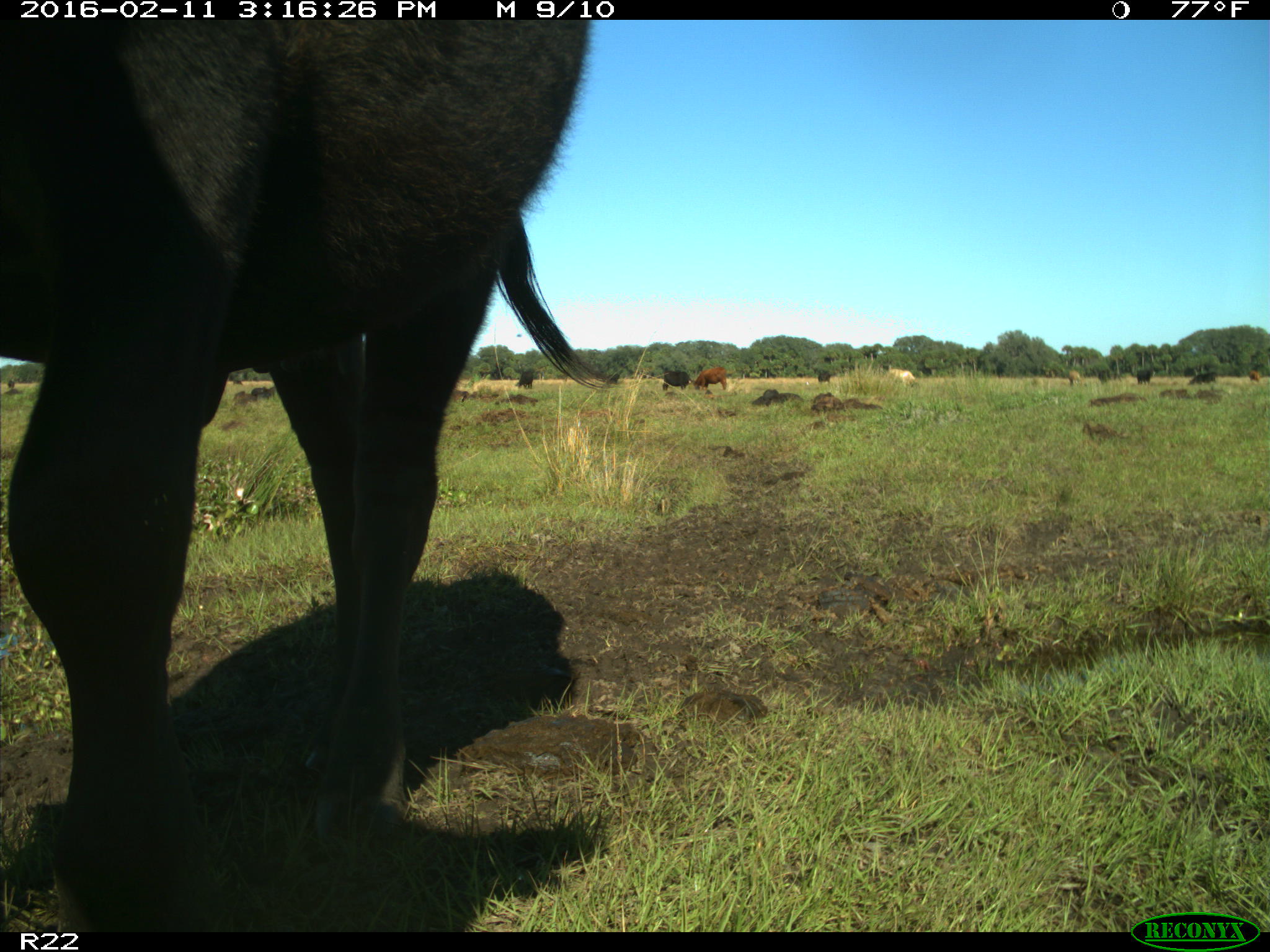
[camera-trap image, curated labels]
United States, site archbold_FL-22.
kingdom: Animalia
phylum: Chordata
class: Mammalia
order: Artiodactyla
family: Bovidae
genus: Bos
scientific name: Bos taurus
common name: domestic cow